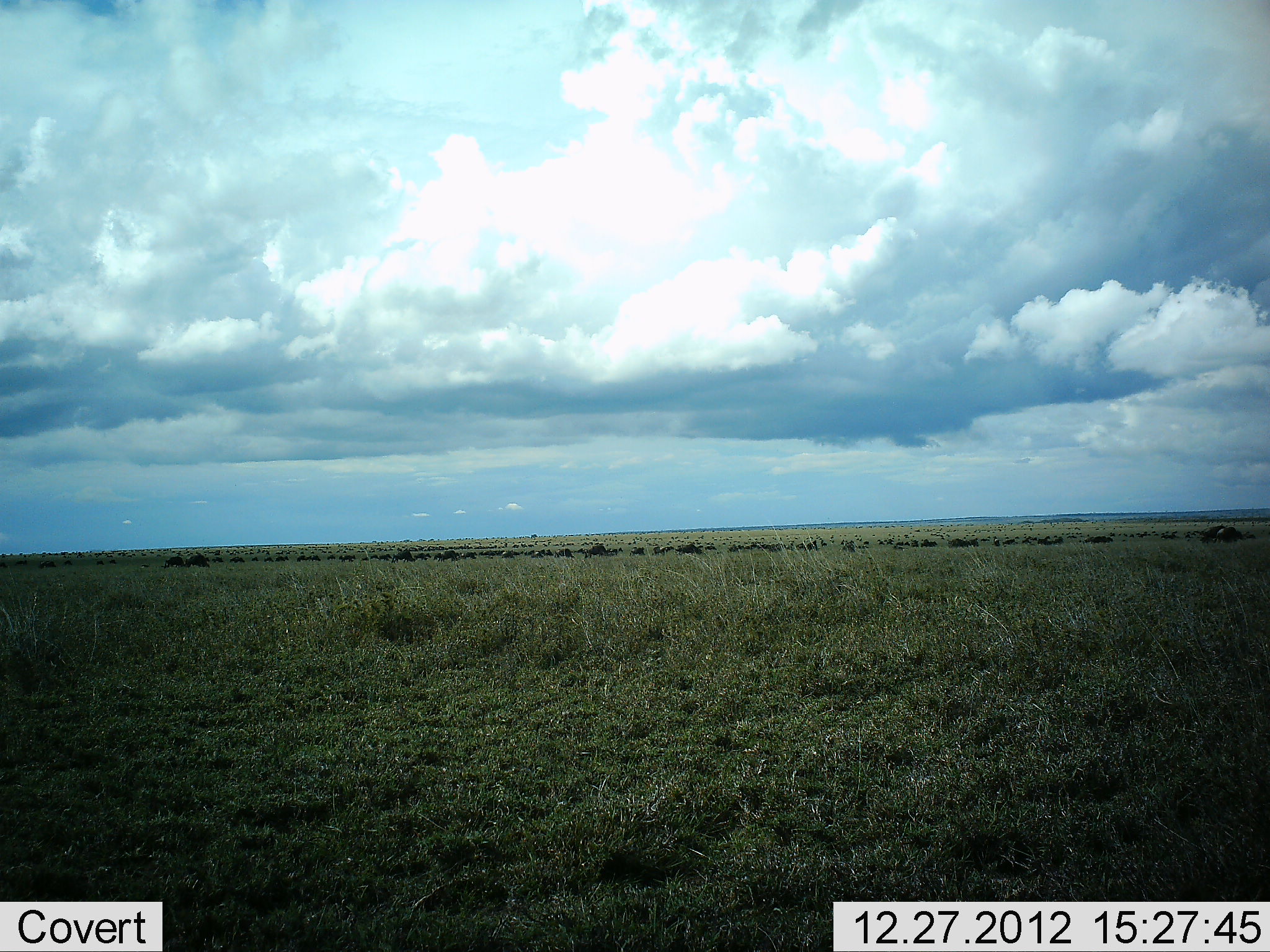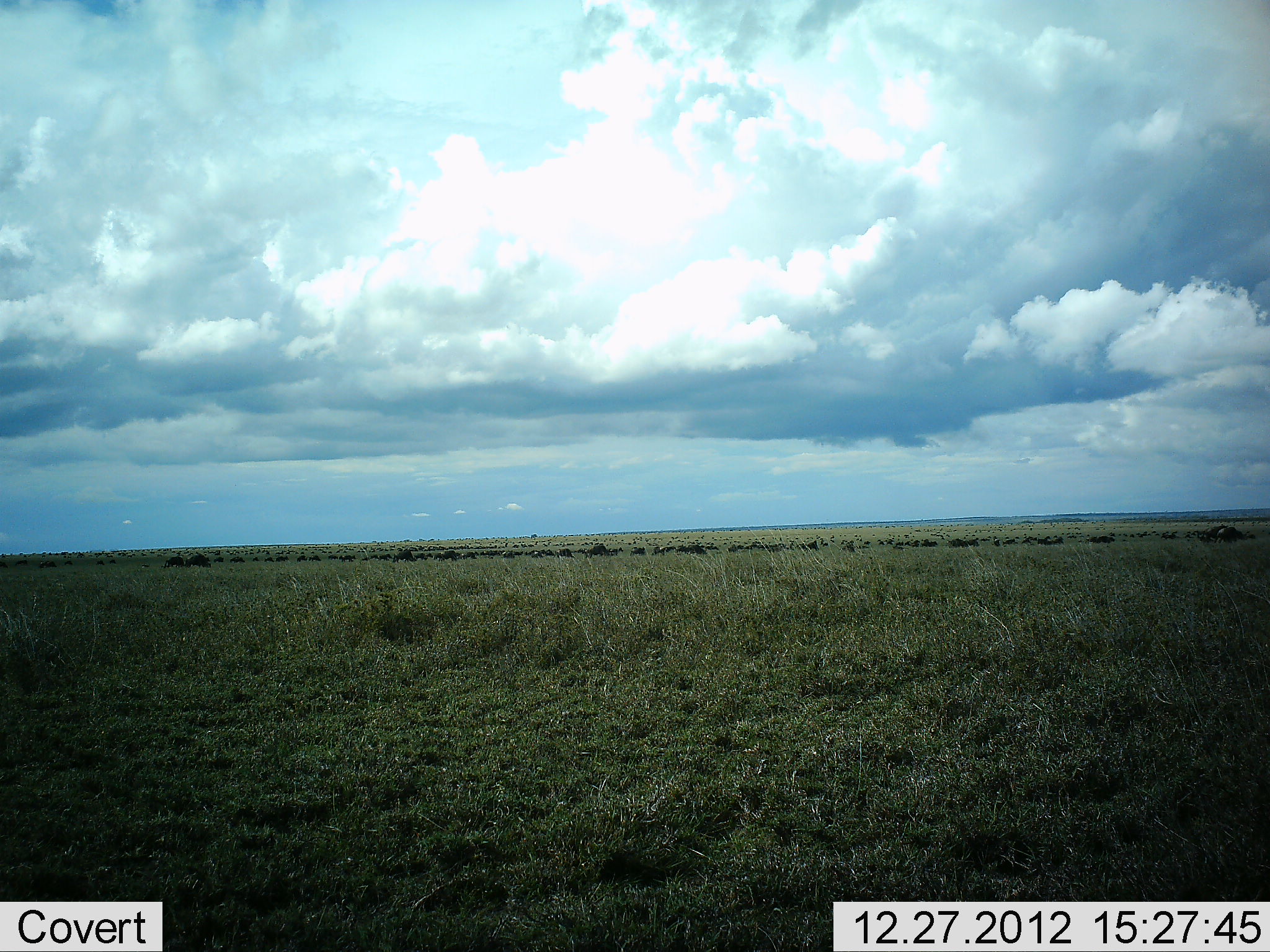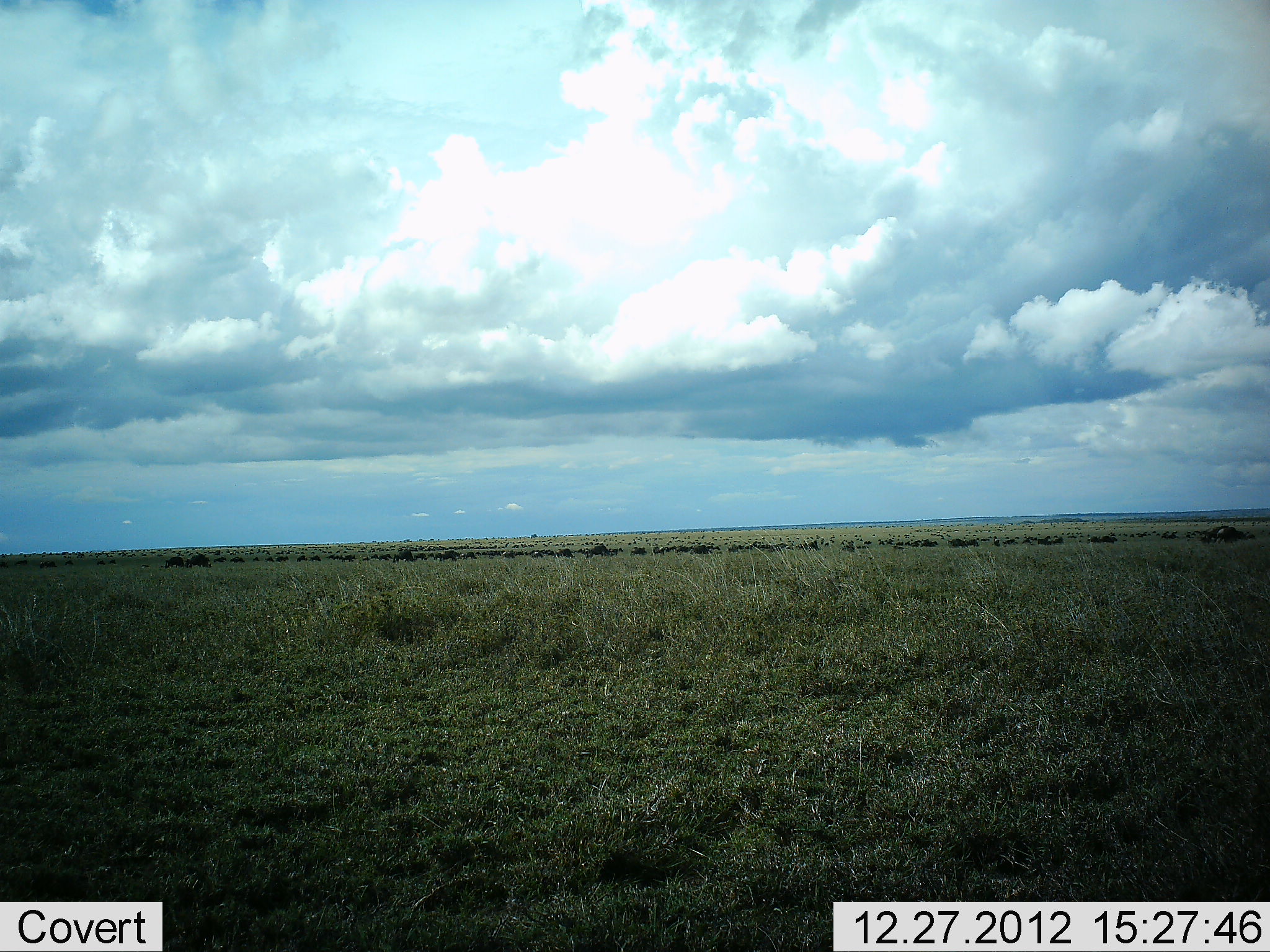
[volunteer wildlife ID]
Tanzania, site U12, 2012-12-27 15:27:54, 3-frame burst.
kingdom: Animalia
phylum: Chordata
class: Mammalia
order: Artiodactyla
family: Bovidae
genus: Connochaetes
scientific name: Connochaetes taurinus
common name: blue wildebeest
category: wildebeest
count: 51+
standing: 50%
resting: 0%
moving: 20%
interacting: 0%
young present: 0%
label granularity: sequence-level